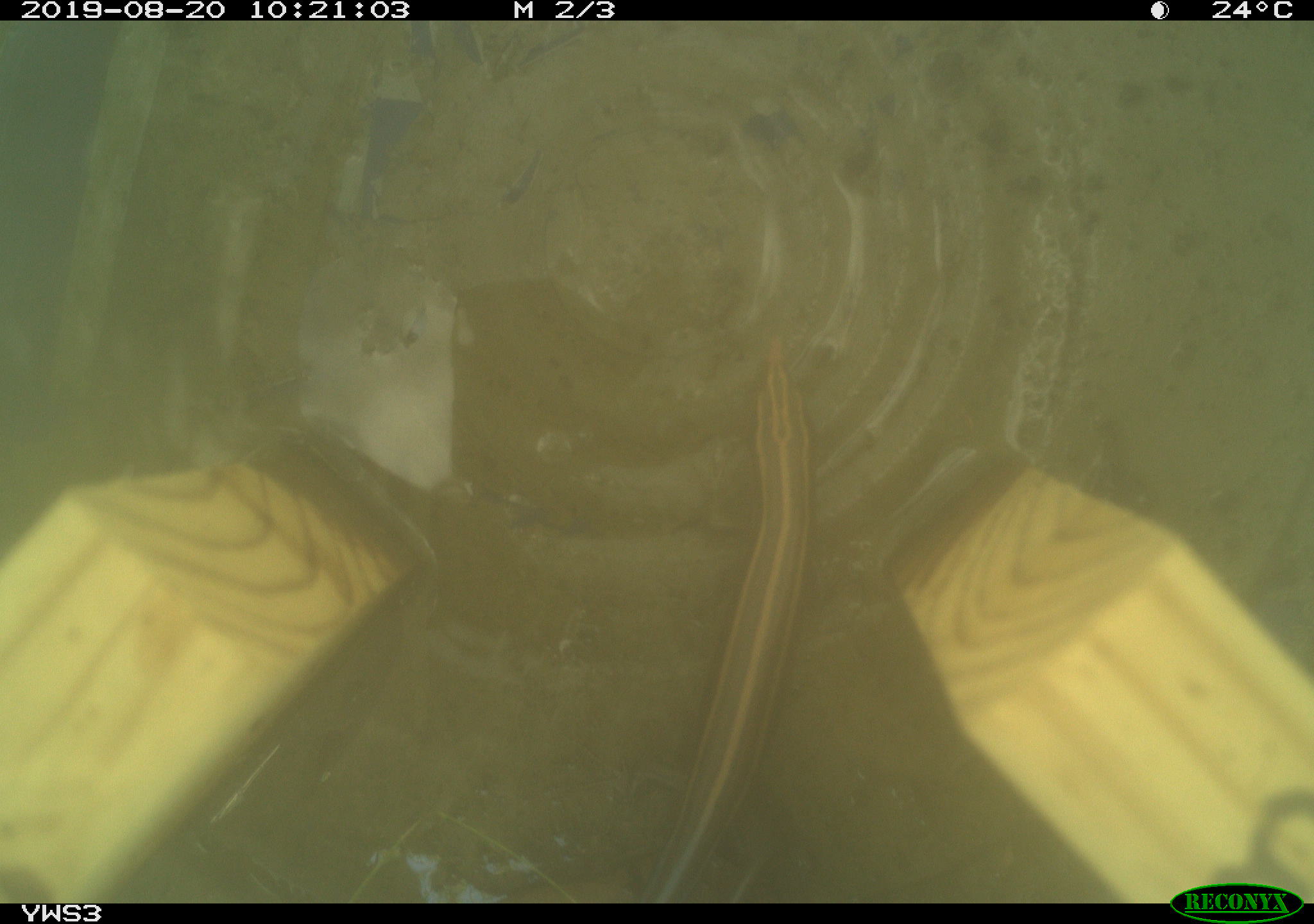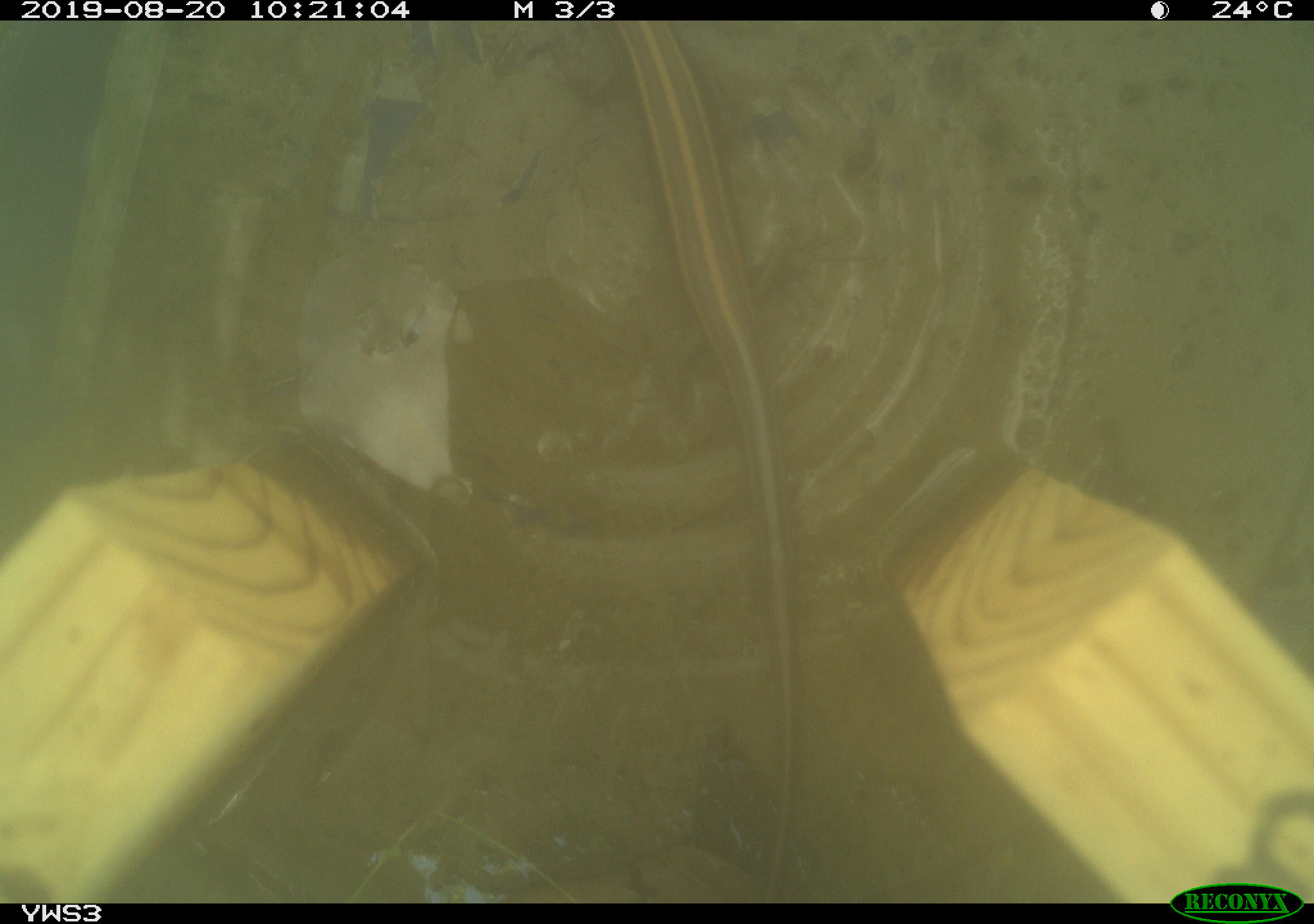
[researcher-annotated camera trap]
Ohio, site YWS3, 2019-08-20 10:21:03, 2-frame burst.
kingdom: Animalia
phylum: Chordata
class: Reptilia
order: Squamata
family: Scincidae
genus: Plestiodon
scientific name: Plestiodon fasciatus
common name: common five-lined skink